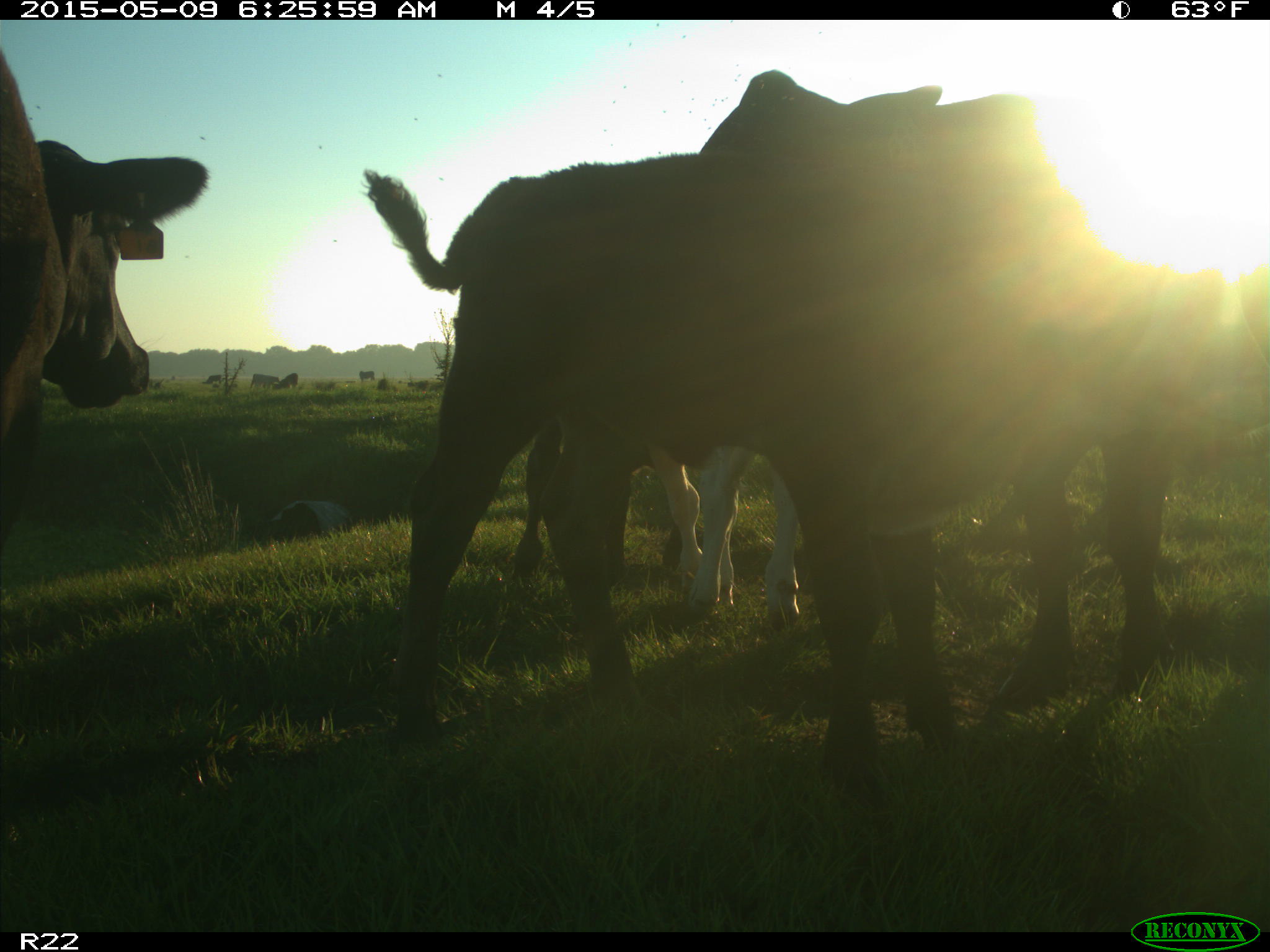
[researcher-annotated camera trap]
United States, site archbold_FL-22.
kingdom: Animalia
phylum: Chordata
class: Mammalia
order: Artiodactyla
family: Bovidae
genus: Bos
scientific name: Bos taurus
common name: domestic cow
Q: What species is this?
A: Bos taurus (domestic cow).